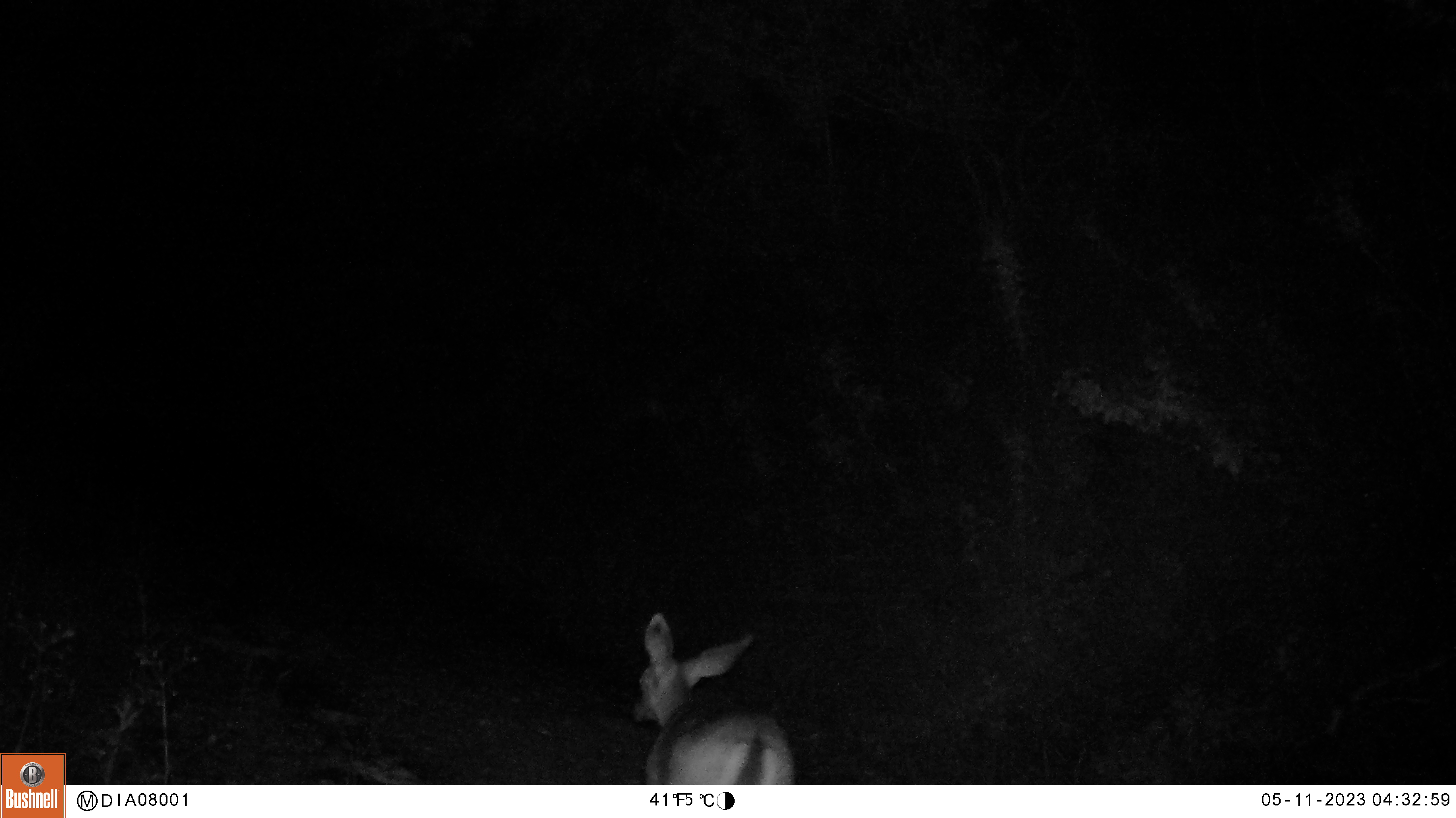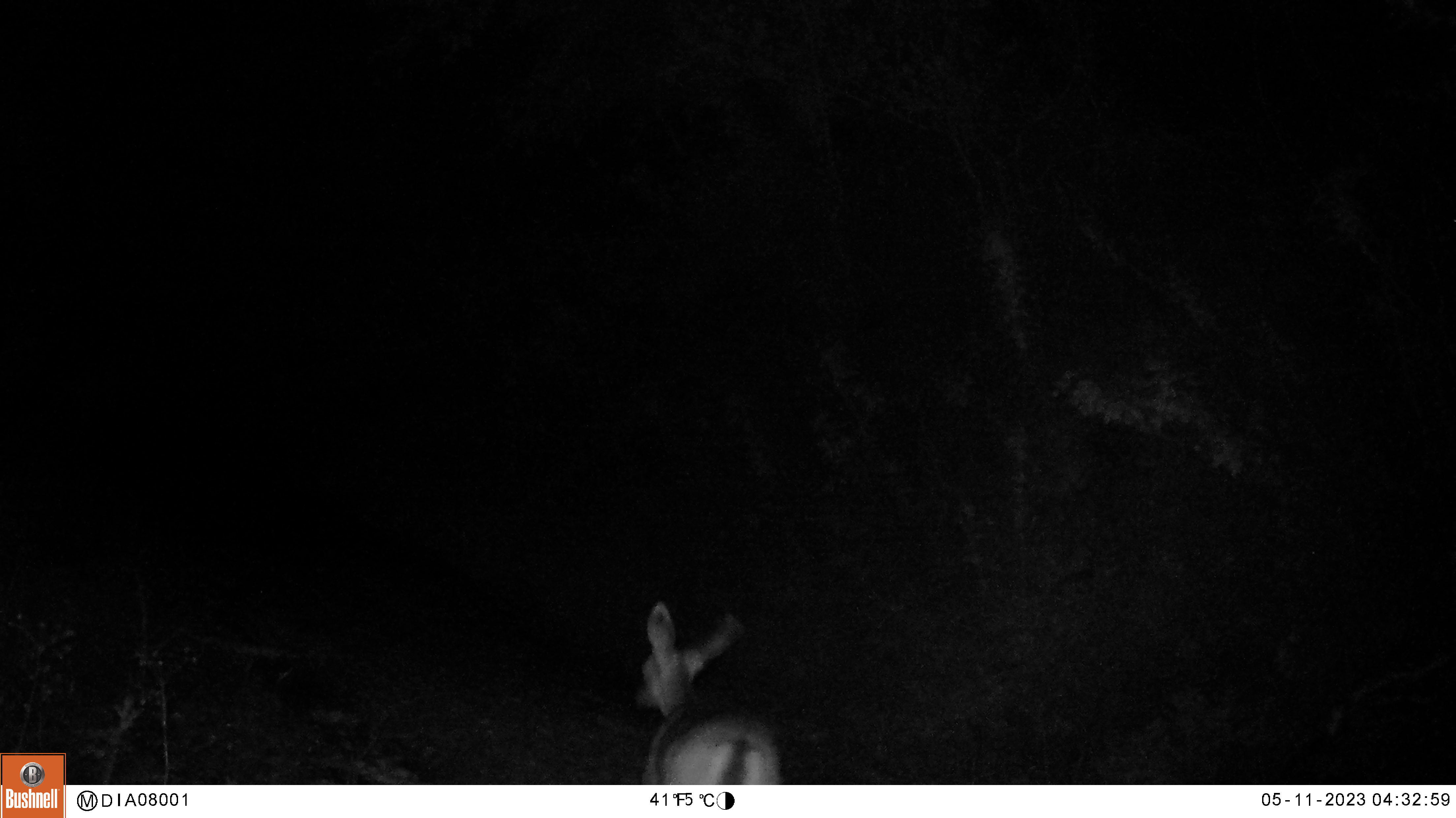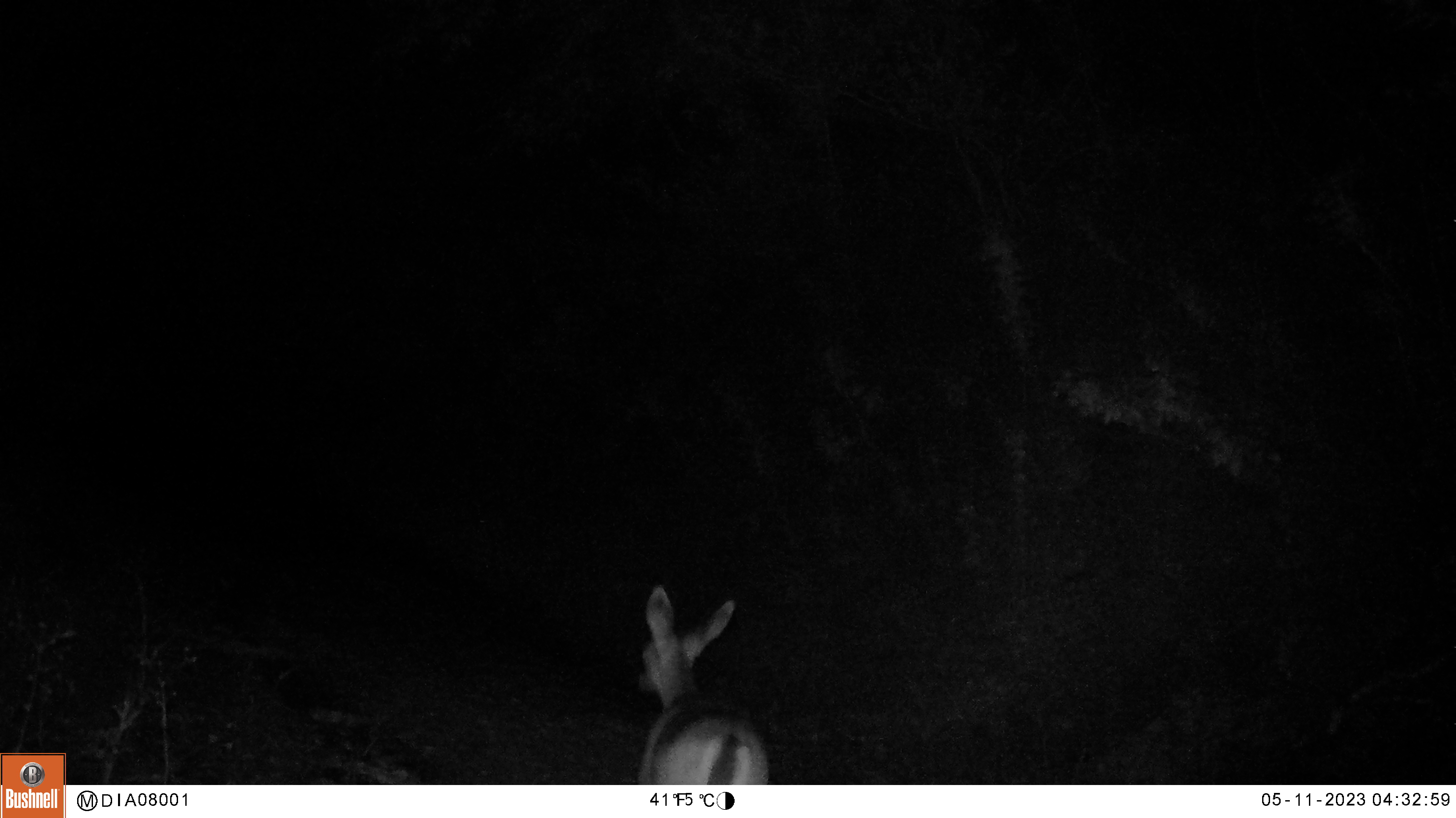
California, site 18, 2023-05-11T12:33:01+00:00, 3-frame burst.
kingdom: Animalia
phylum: Chordata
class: Mammalia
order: Artiodactyla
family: Cervidae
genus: Odocoileus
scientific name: Odocoileus hemionus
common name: mule deer